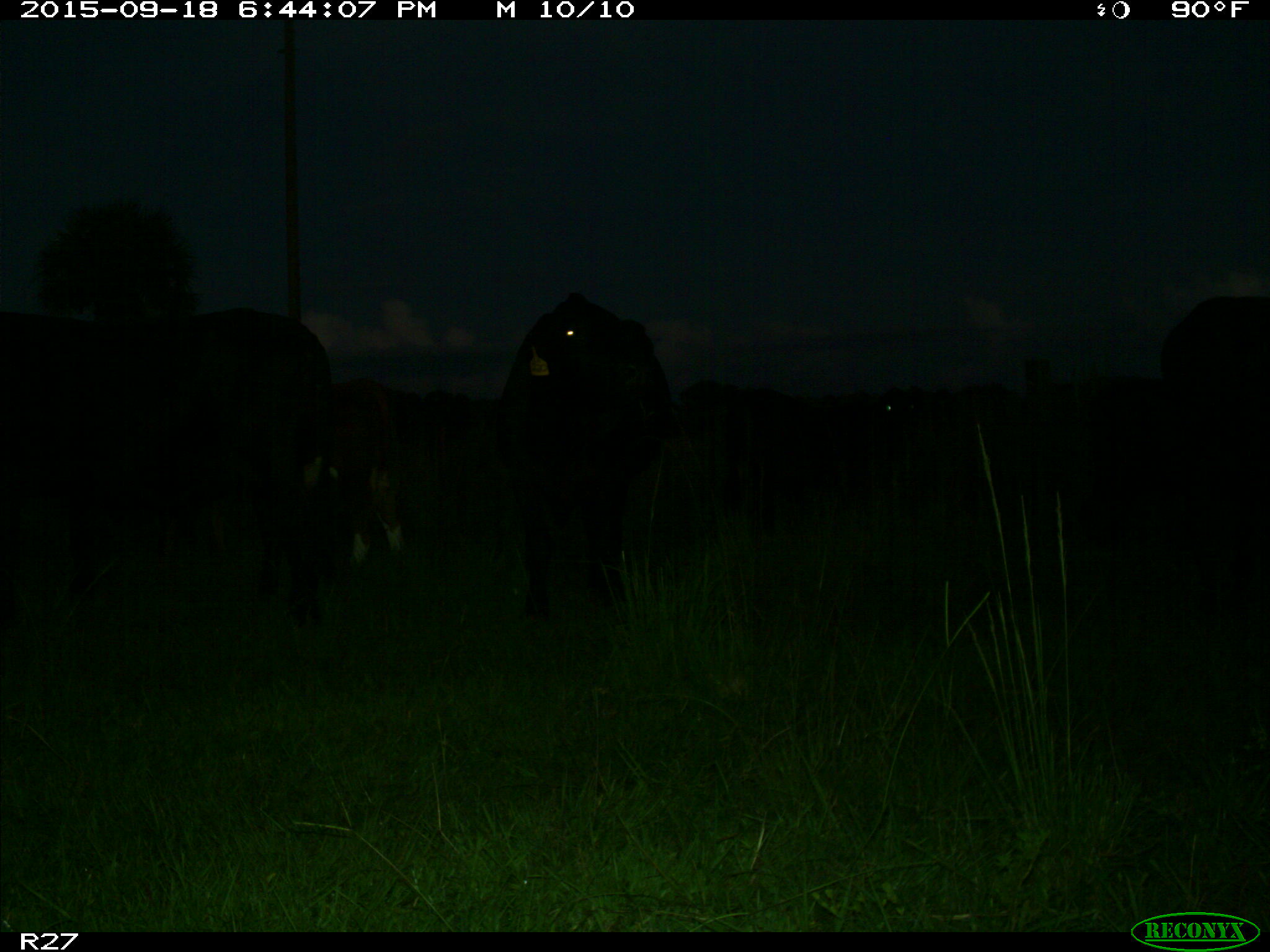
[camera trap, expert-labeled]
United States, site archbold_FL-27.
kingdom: Animalia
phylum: Chordata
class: Mammalia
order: Artiodactyla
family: Bovidae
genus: Bos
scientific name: Bos taurus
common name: domestic cow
Bos taurus (domestic cow).